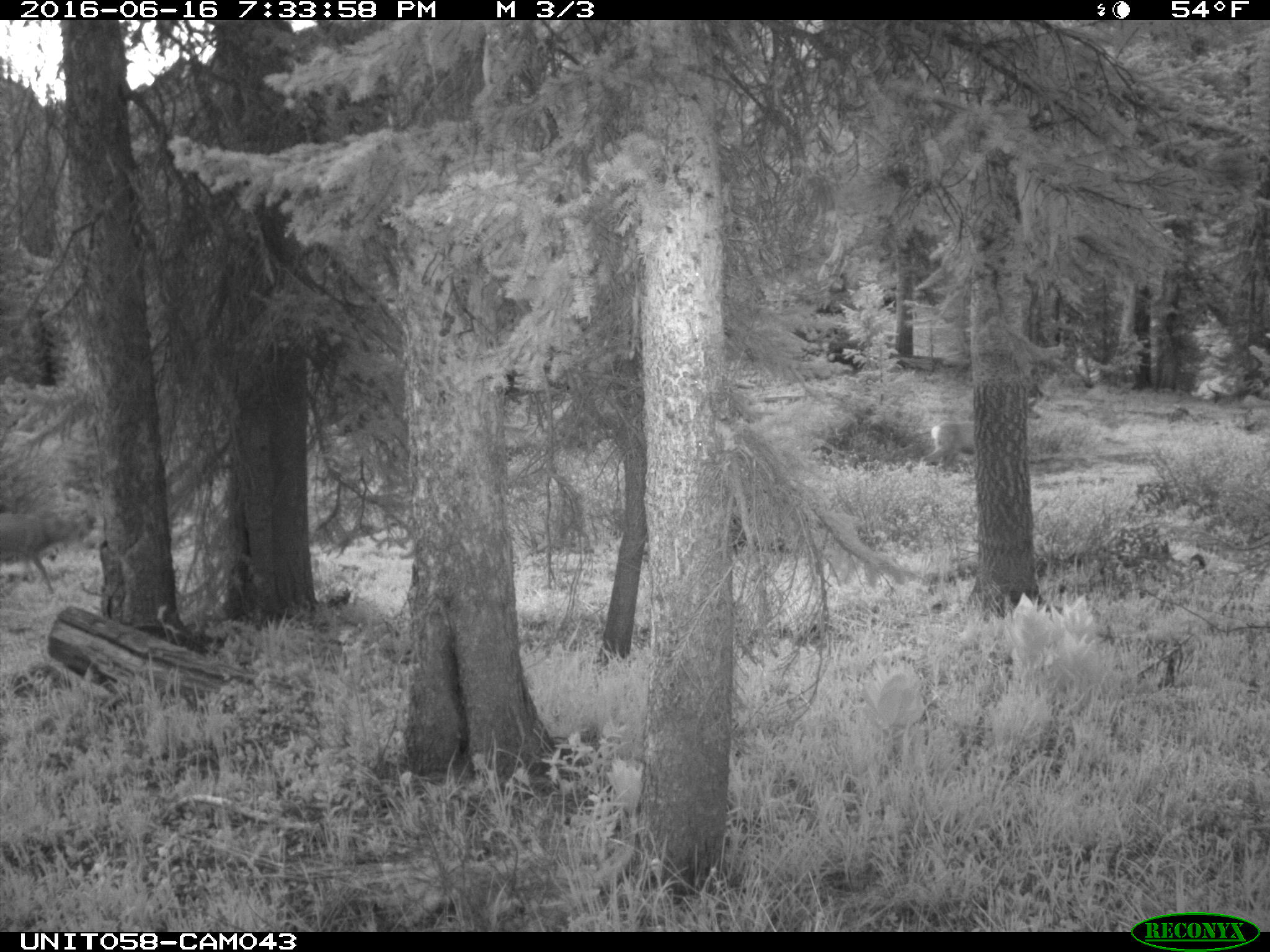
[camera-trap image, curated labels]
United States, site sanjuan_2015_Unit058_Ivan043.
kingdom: Animalia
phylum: Chordata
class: Mammalia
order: Artiodactyla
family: Cervidae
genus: Odocoileus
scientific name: Odocoileus hemionus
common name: mule deer